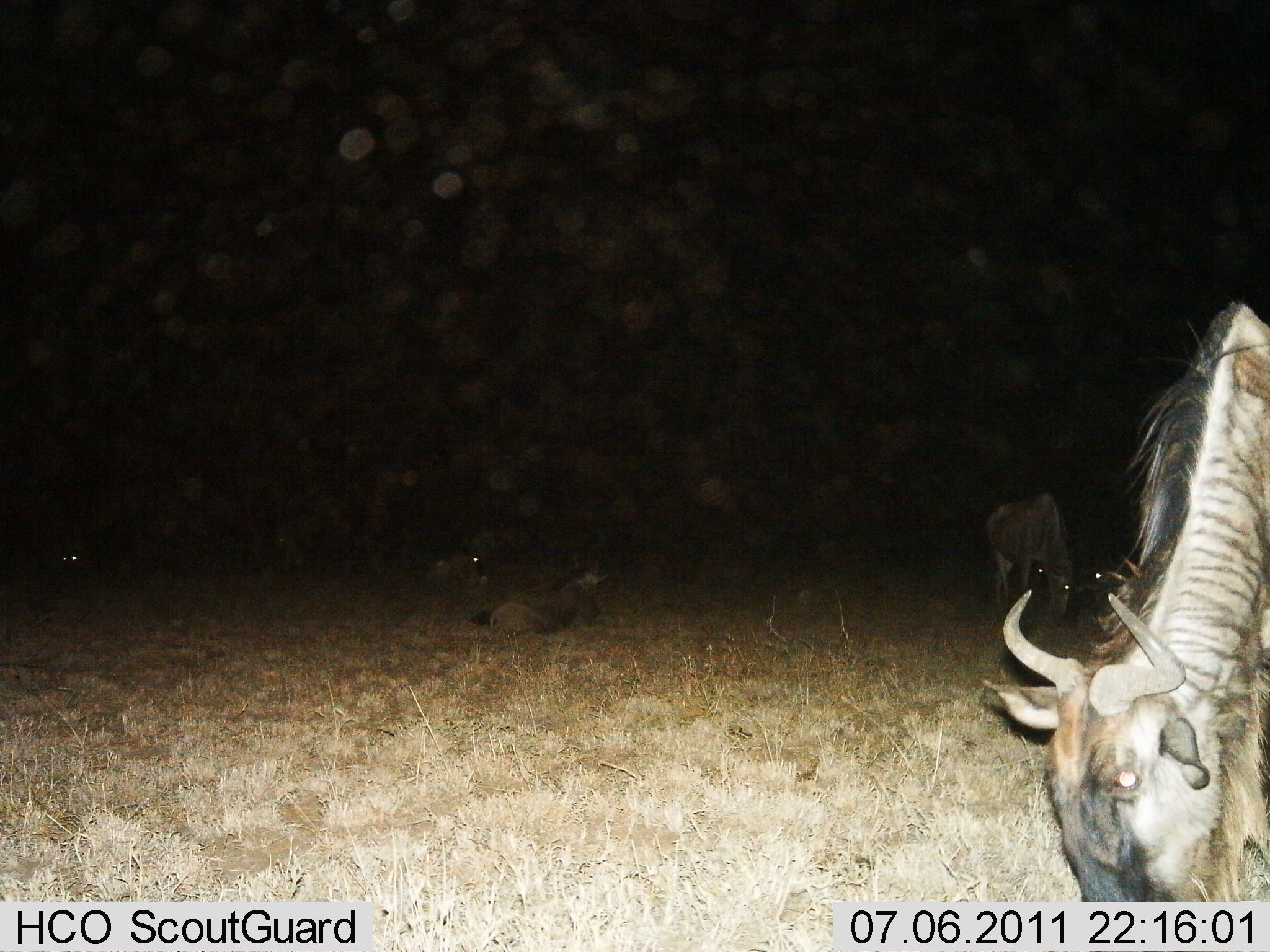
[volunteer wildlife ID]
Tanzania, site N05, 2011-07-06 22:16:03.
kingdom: Animalia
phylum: Chordata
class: Mammalia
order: Artiodactyla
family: Bovidae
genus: Connochaetes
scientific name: Connochaetes taurinus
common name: blue wildebeest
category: wildebeest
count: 5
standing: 83%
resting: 92%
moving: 0%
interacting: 0%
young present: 0%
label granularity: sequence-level